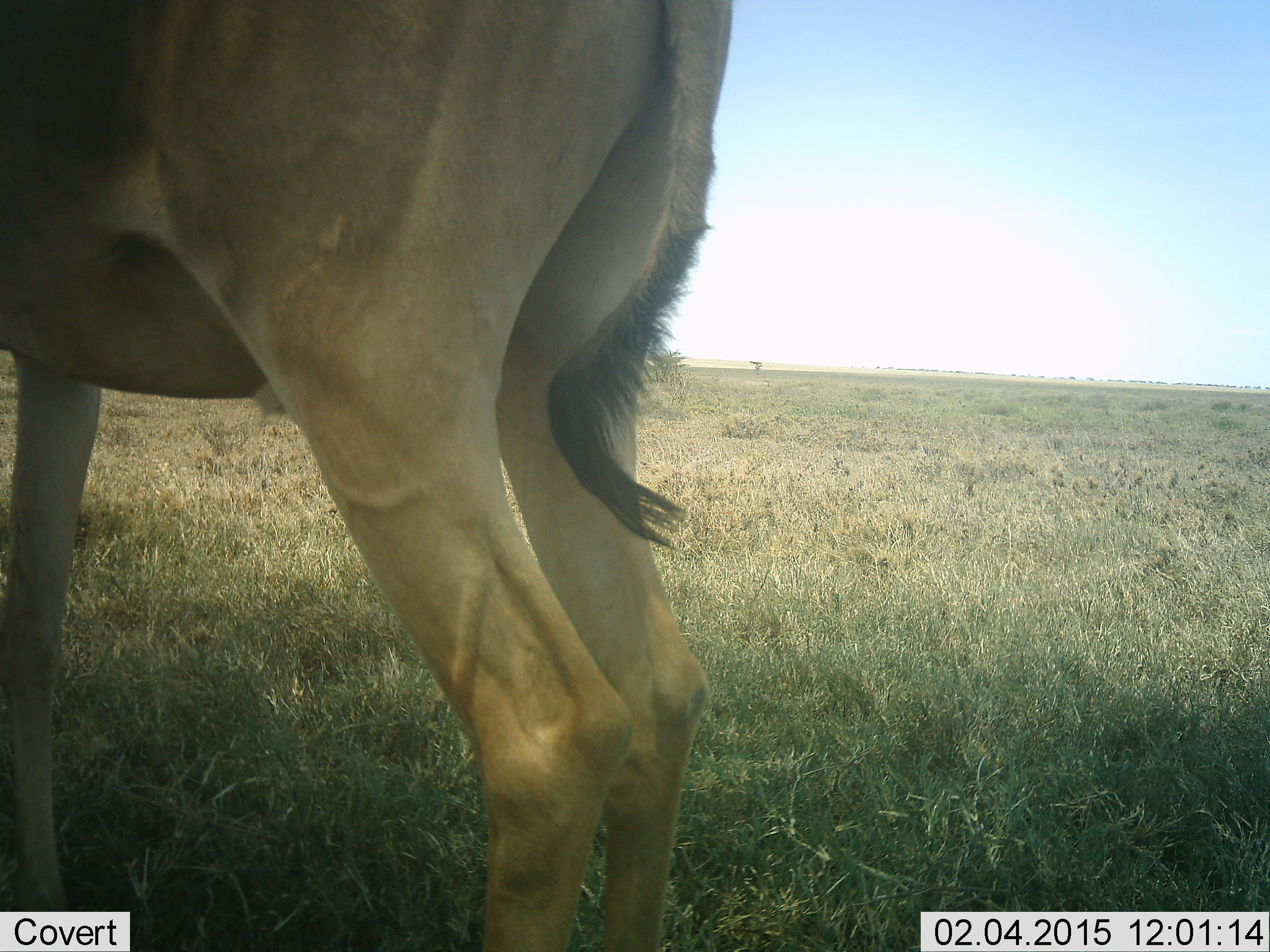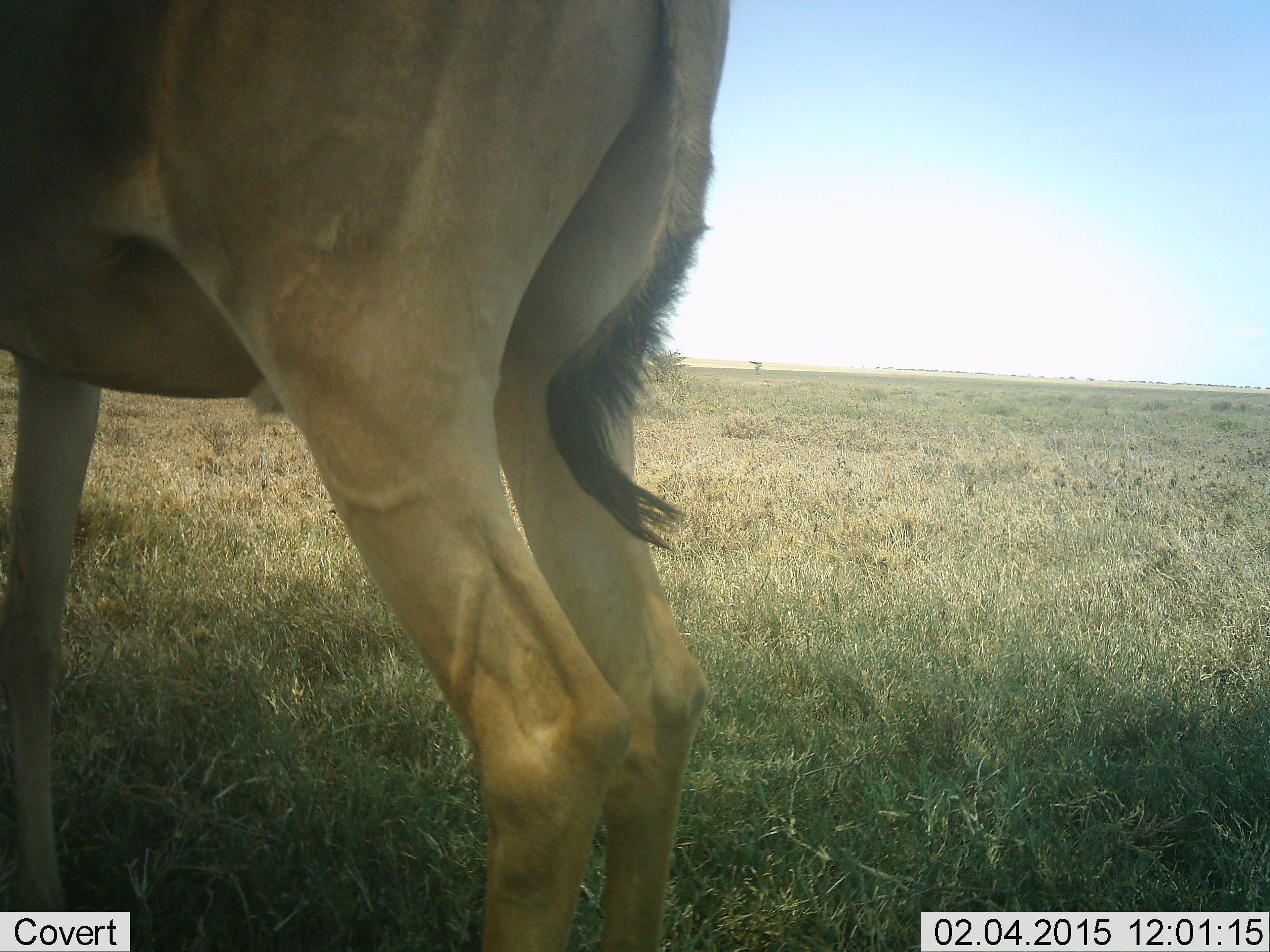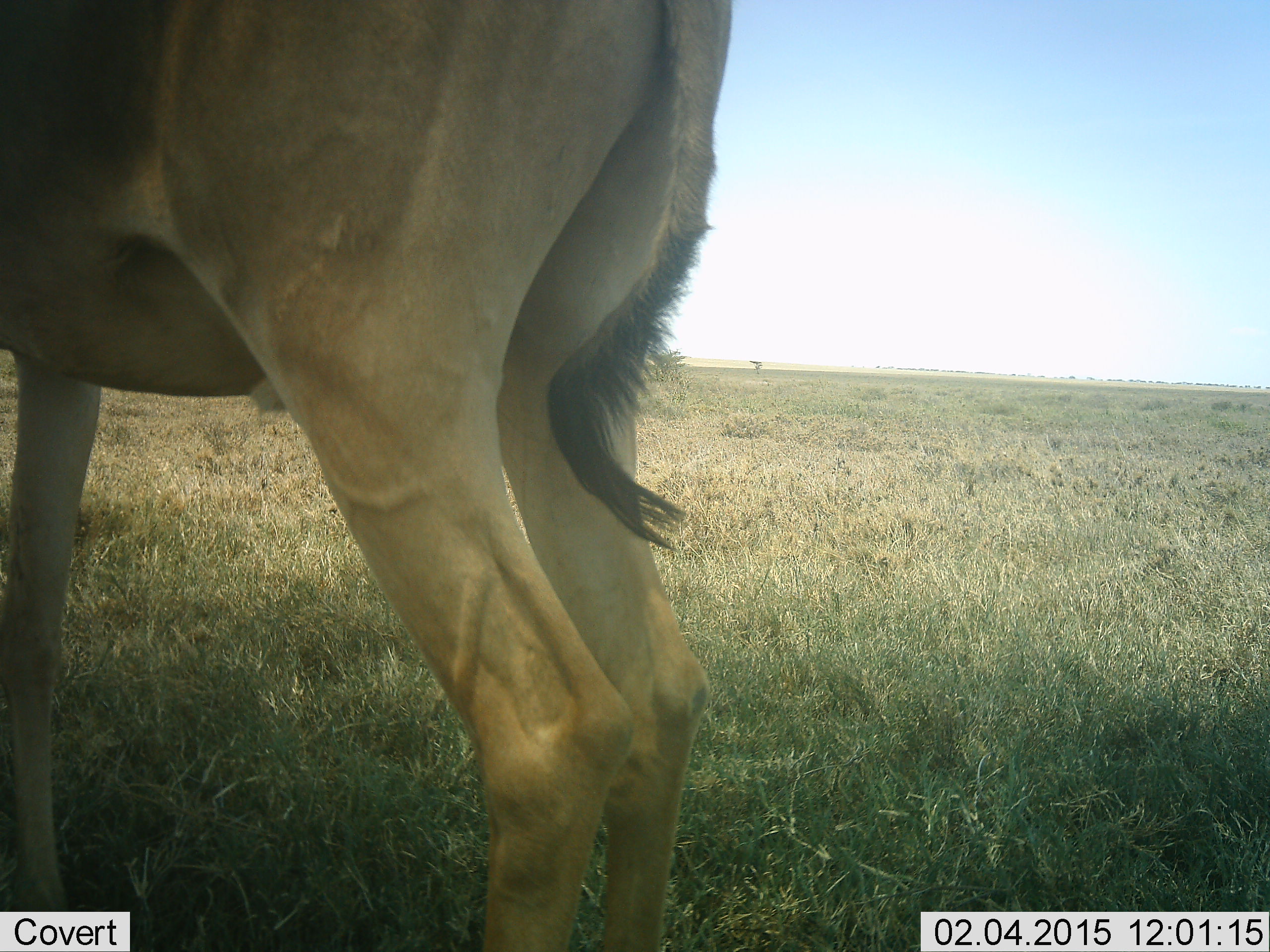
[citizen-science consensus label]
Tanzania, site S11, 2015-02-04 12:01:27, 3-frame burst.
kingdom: Animalia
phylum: Chordata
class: Mammalia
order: Artiodactyla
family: Bovidae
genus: Alcelaphus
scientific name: Alcelaphus buselaphus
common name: hartebeest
Hartebeest (Alcelaphus buselaphus), count 1. Behavior (volunteer vote fractions): standing 100%, resting 0%, moving 0%, interacting 0%. Young present (vote fraction): 0%. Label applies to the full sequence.